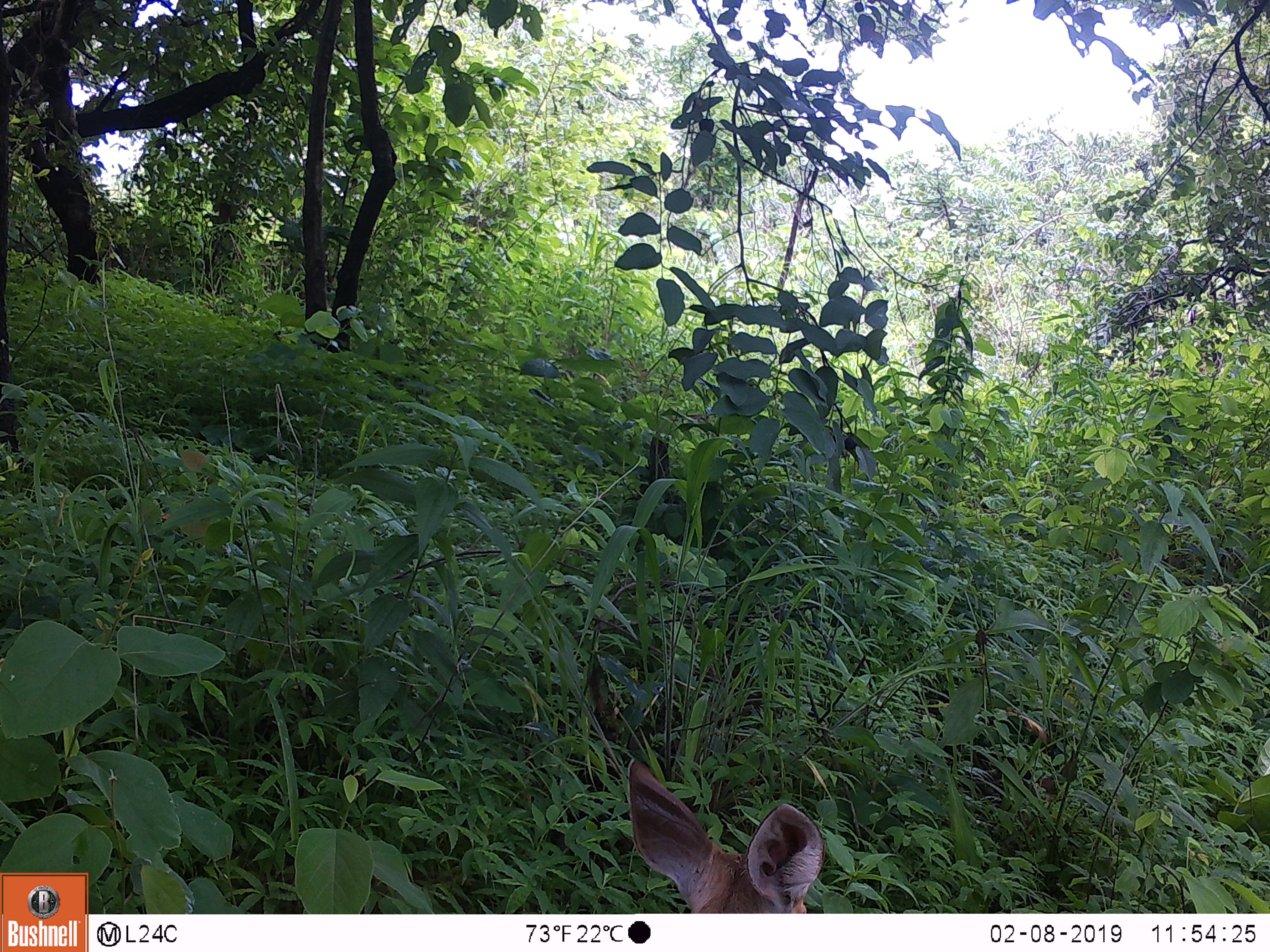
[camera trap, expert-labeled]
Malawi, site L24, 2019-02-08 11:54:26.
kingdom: Animalia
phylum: Chordata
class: Mammalia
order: Artiodactyla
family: Bovidae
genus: Tragelaphus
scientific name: Tragelaphus sylvaticus sylvaticus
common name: cape bushbuck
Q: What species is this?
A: Cape bushbuck (Tragelaphus sylvaticus sylvaticus).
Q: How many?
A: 1.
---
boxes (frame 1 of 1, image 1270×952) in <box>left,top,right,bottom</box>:
cape bushbuck: <box>620,755,840,911</box>